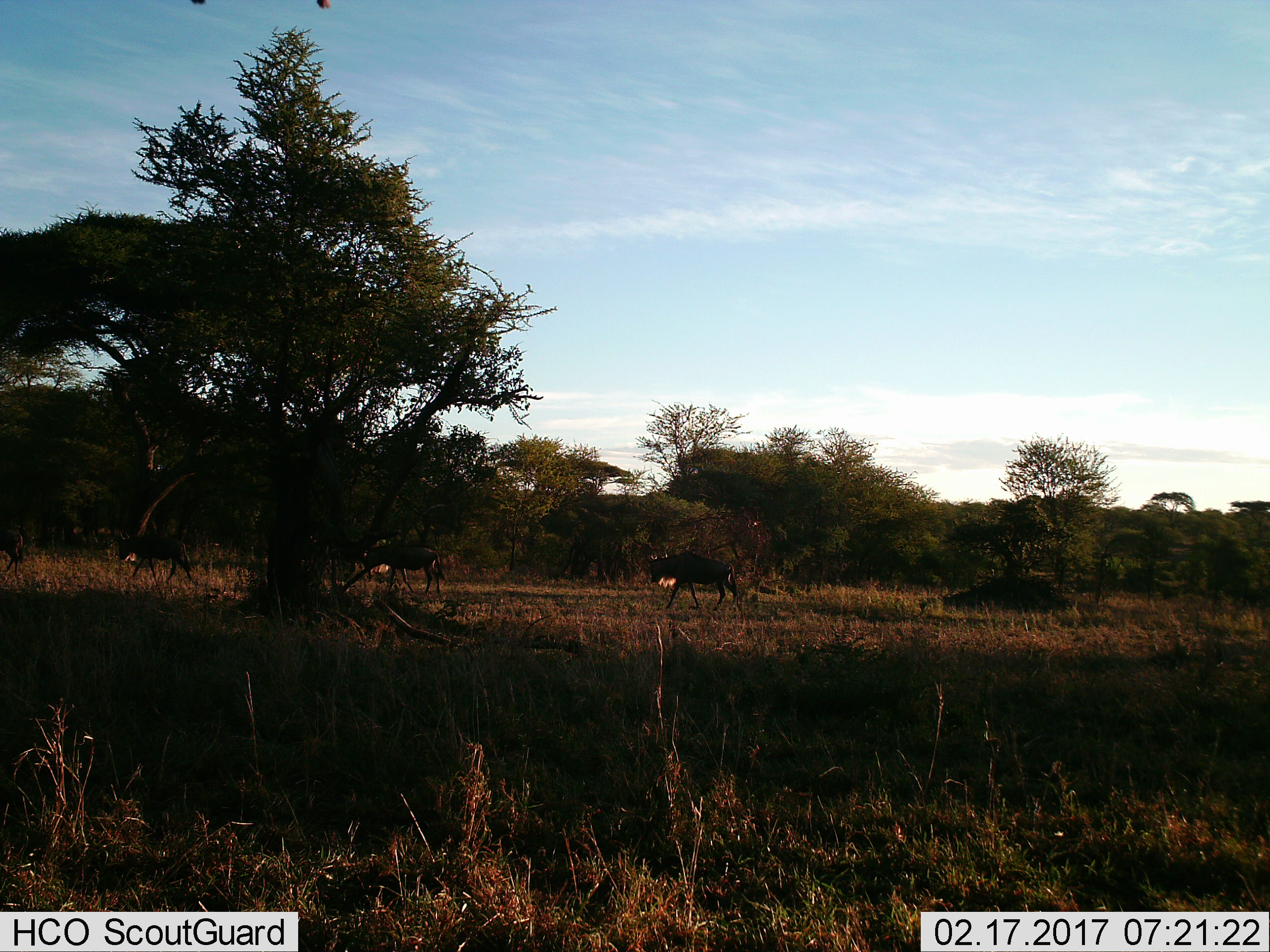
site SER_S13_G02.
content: unidentified animal